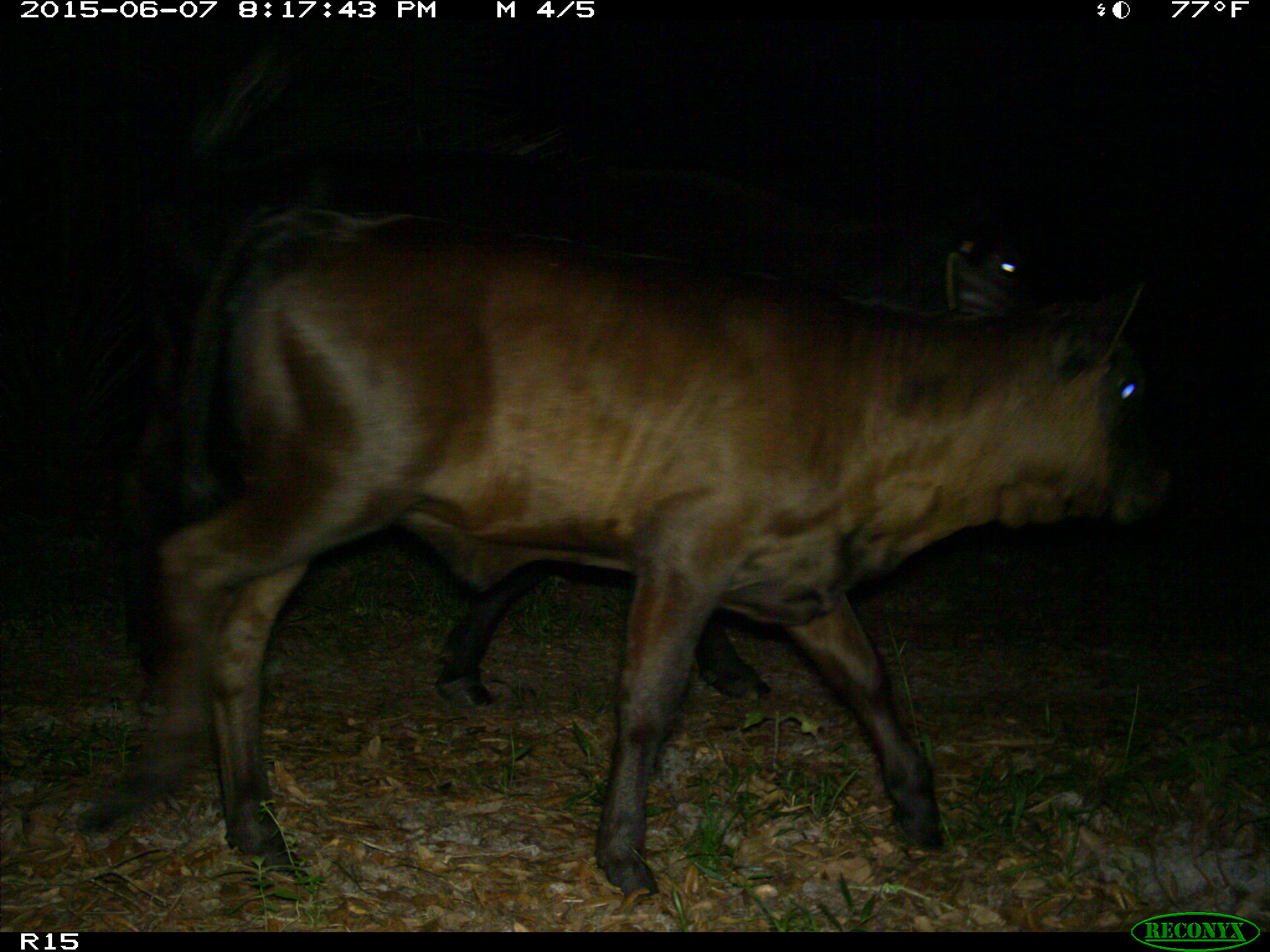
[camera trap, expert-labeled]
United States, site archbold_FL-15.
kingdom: Animalia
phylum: Chordata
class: Mammalia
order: Artiodactyla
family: Bovidae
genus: Bos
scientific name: Bos taurus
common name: domestic cow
Bos taurus (domestic cow).